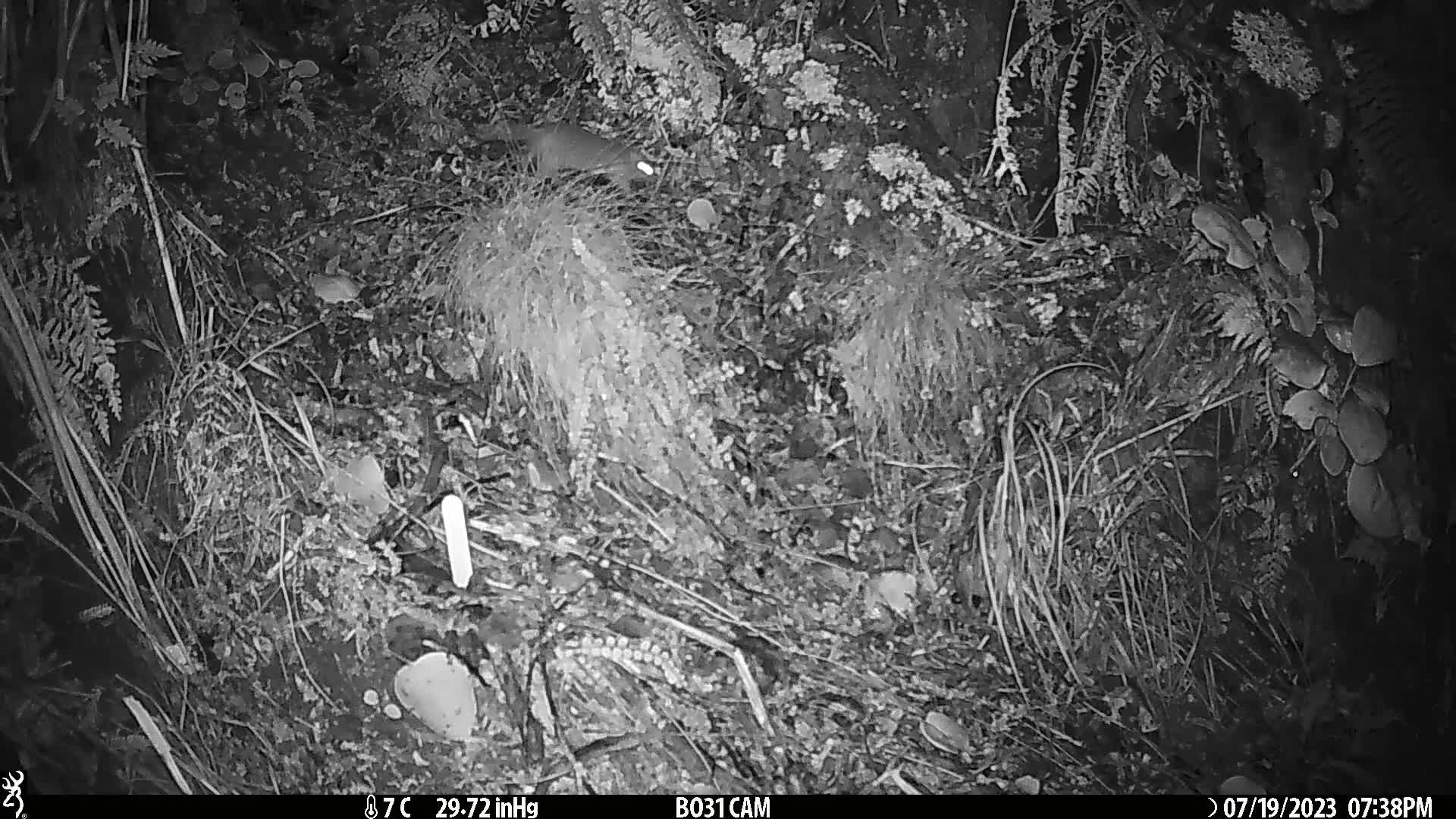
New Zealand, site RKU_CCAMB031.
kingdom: Animalia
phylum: Chordata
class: Mammalia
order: Rodentia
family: Muridae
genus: Rattus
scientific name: Rattus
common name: rat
Rat (Rattus).